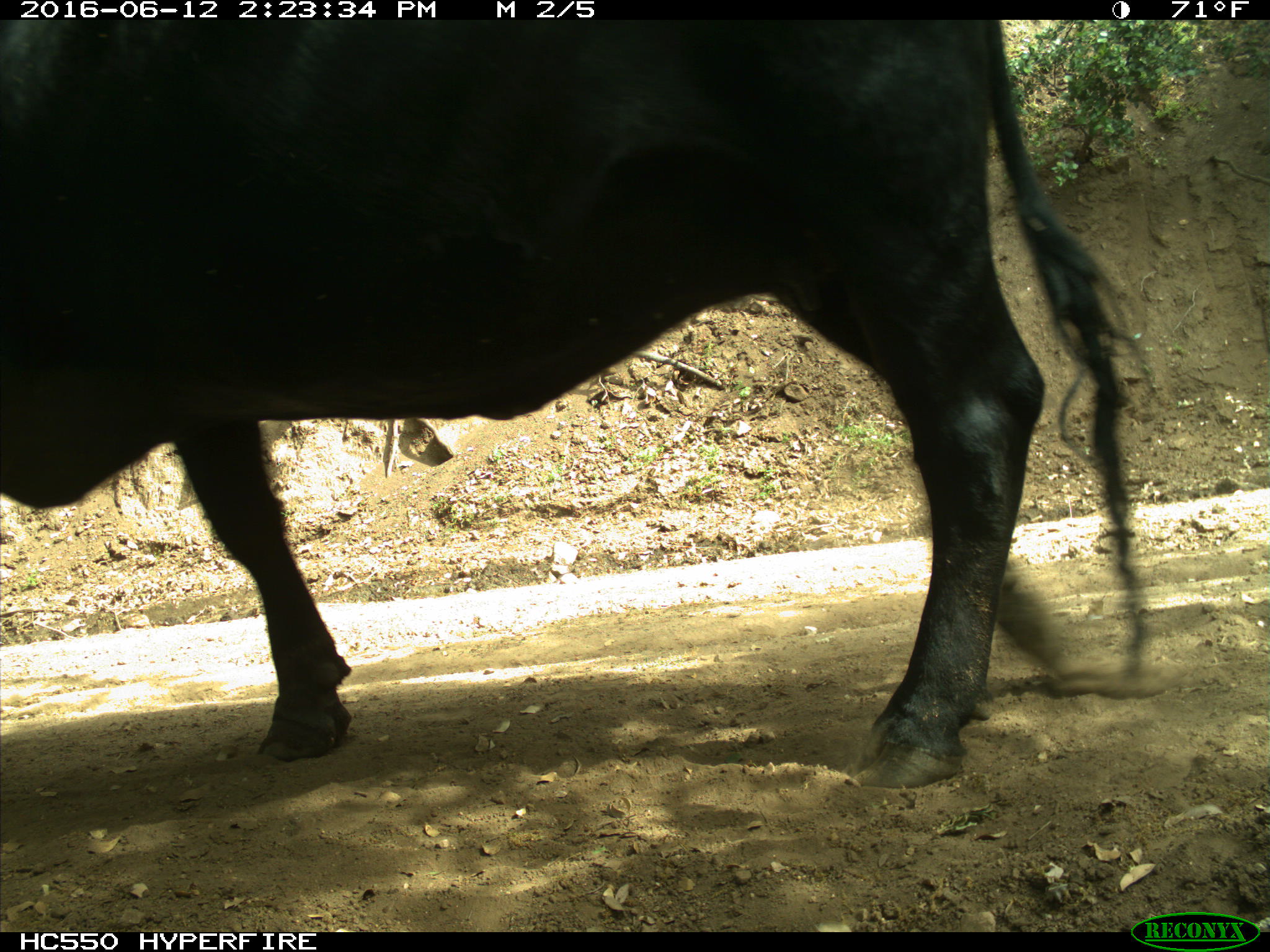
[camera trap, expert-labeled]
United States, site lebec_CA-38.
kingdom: Animalia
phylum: Chordata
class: Mammalia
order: Artiodactyla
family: Bovidae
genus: Bos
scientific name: Bos taurus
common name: domestic cow